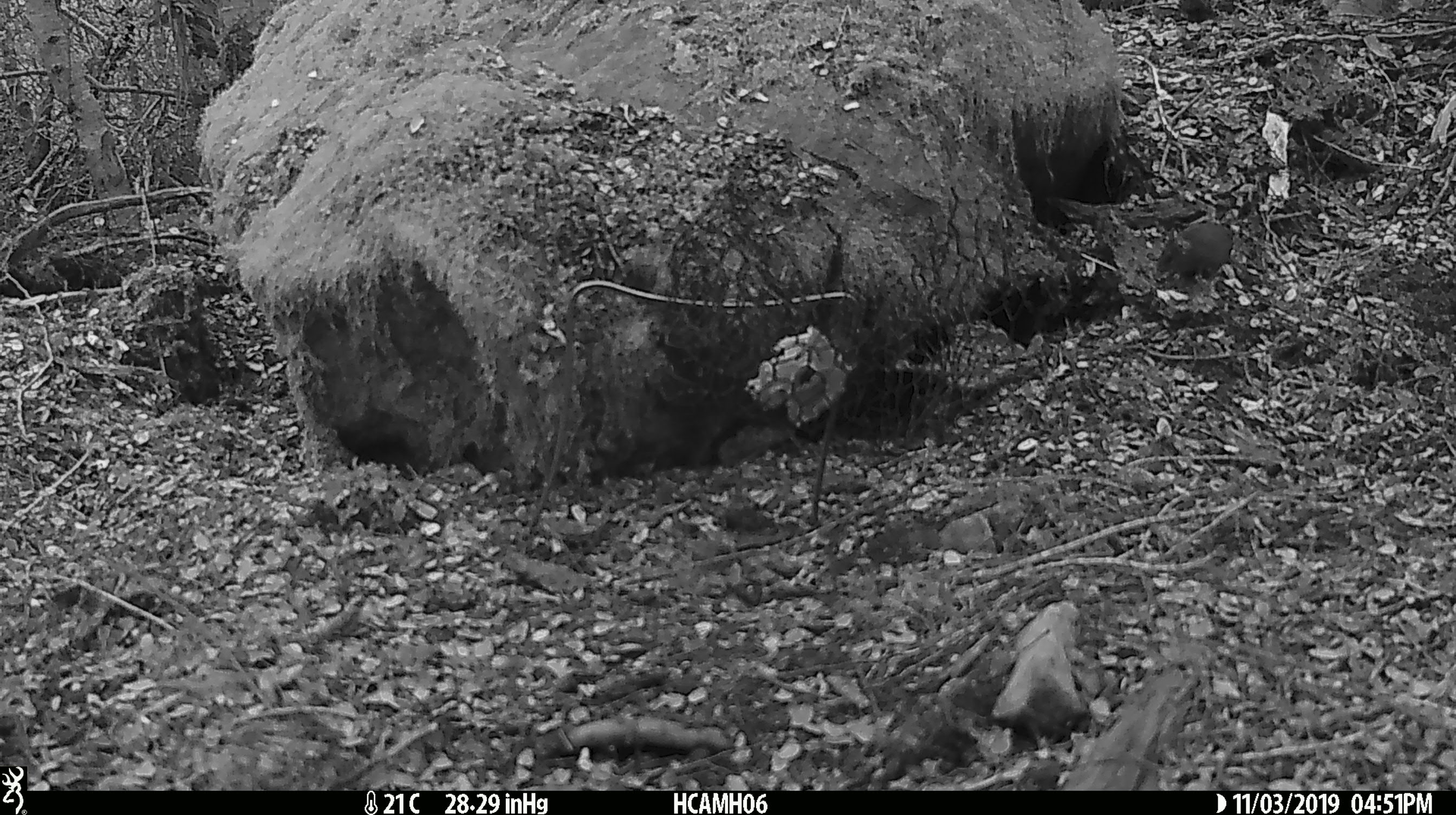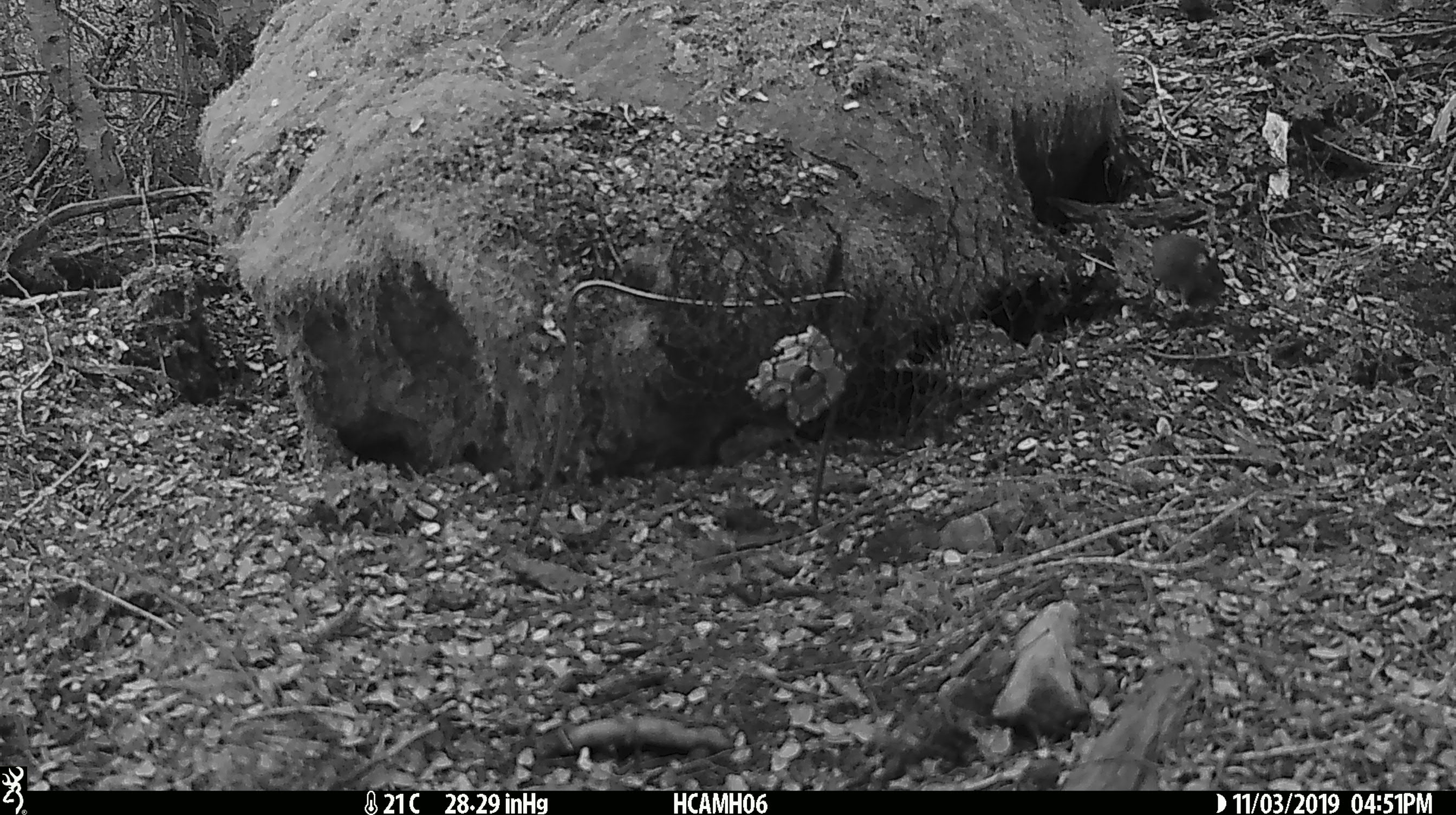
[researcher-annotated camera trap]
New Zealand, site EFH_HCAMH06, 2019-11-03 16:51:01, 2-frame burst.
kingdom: Animalia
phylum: Chordata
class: Mammalia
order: Rodentia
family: Muridae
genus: Mus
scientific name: Mus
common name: mouse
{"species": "mouse (Mus)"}